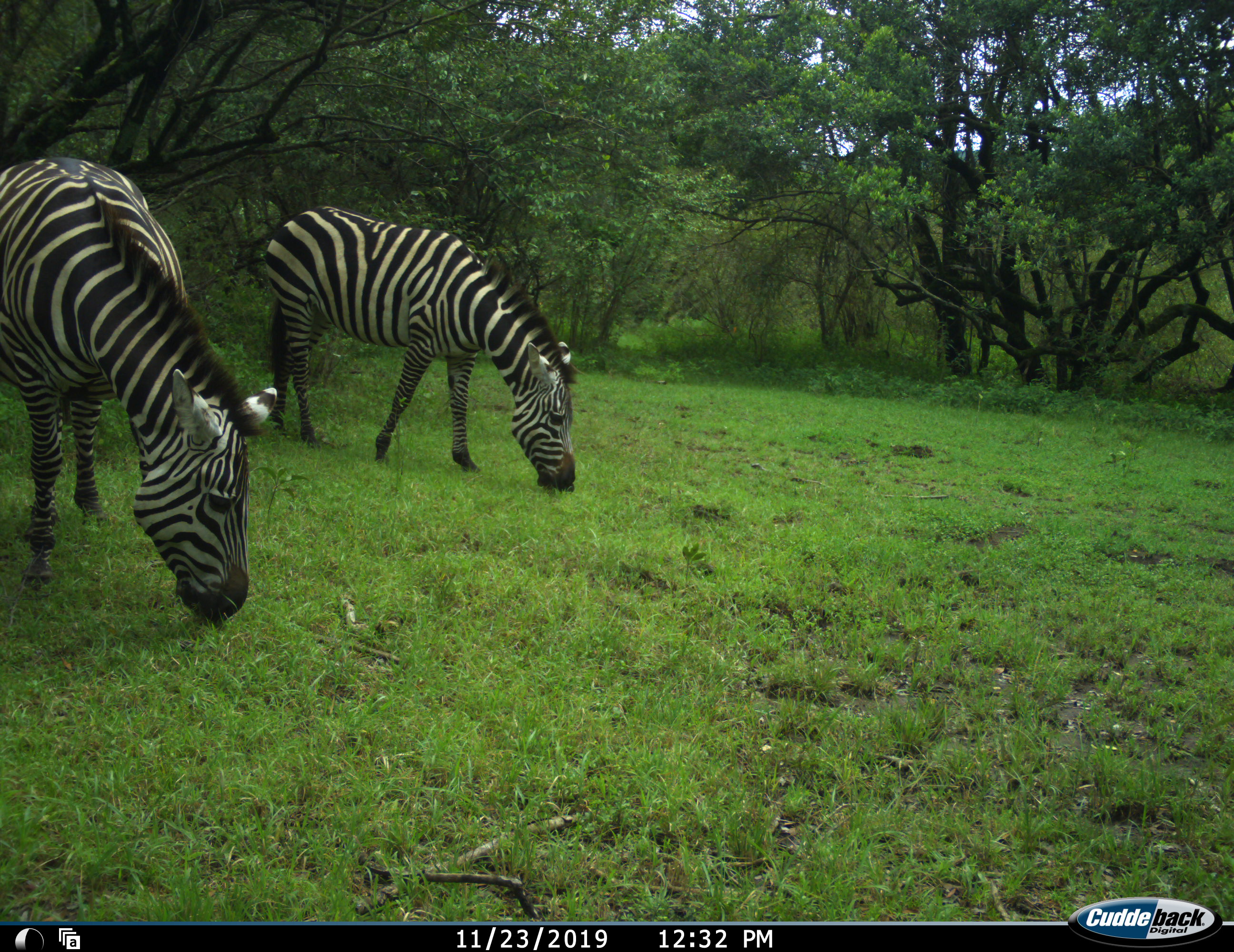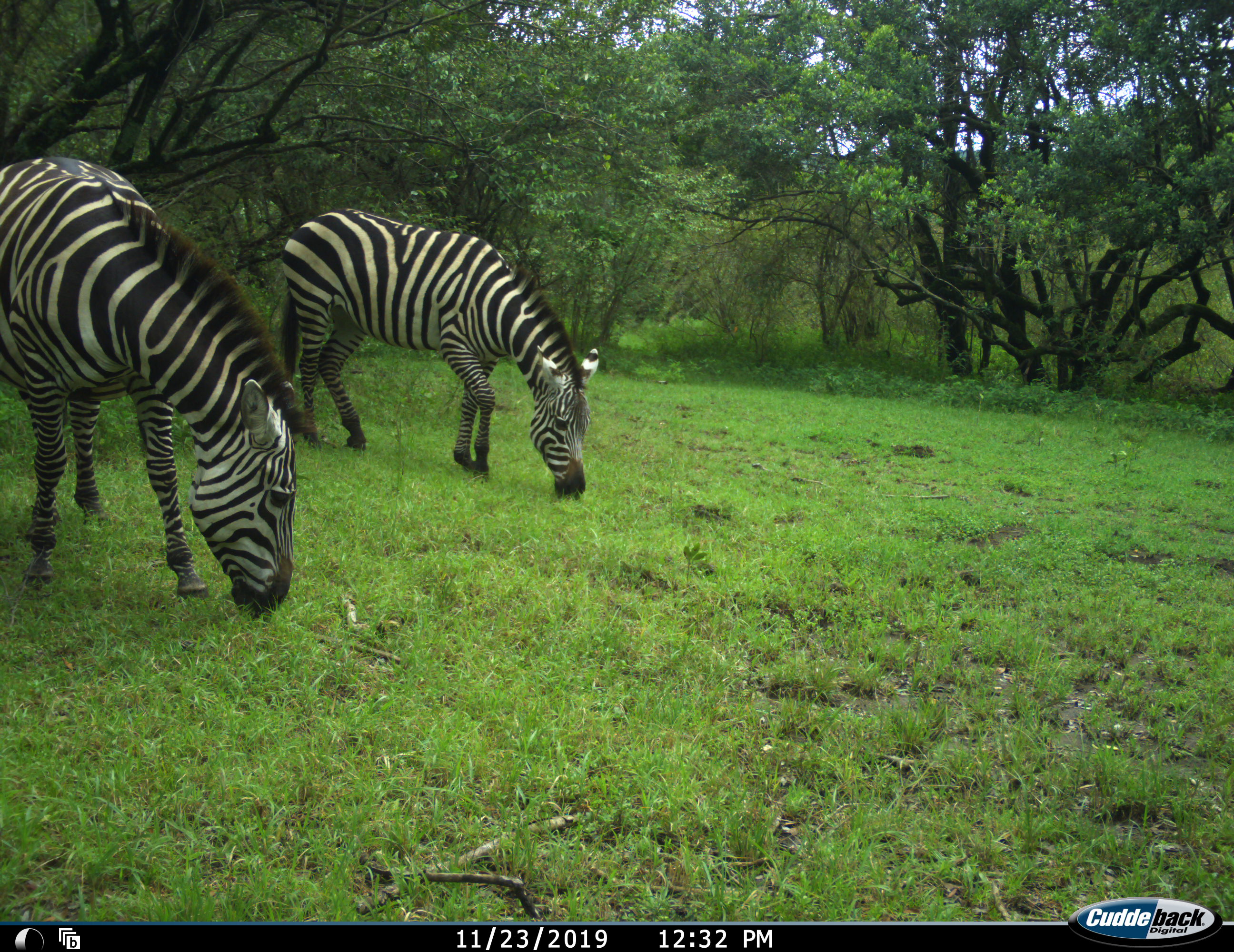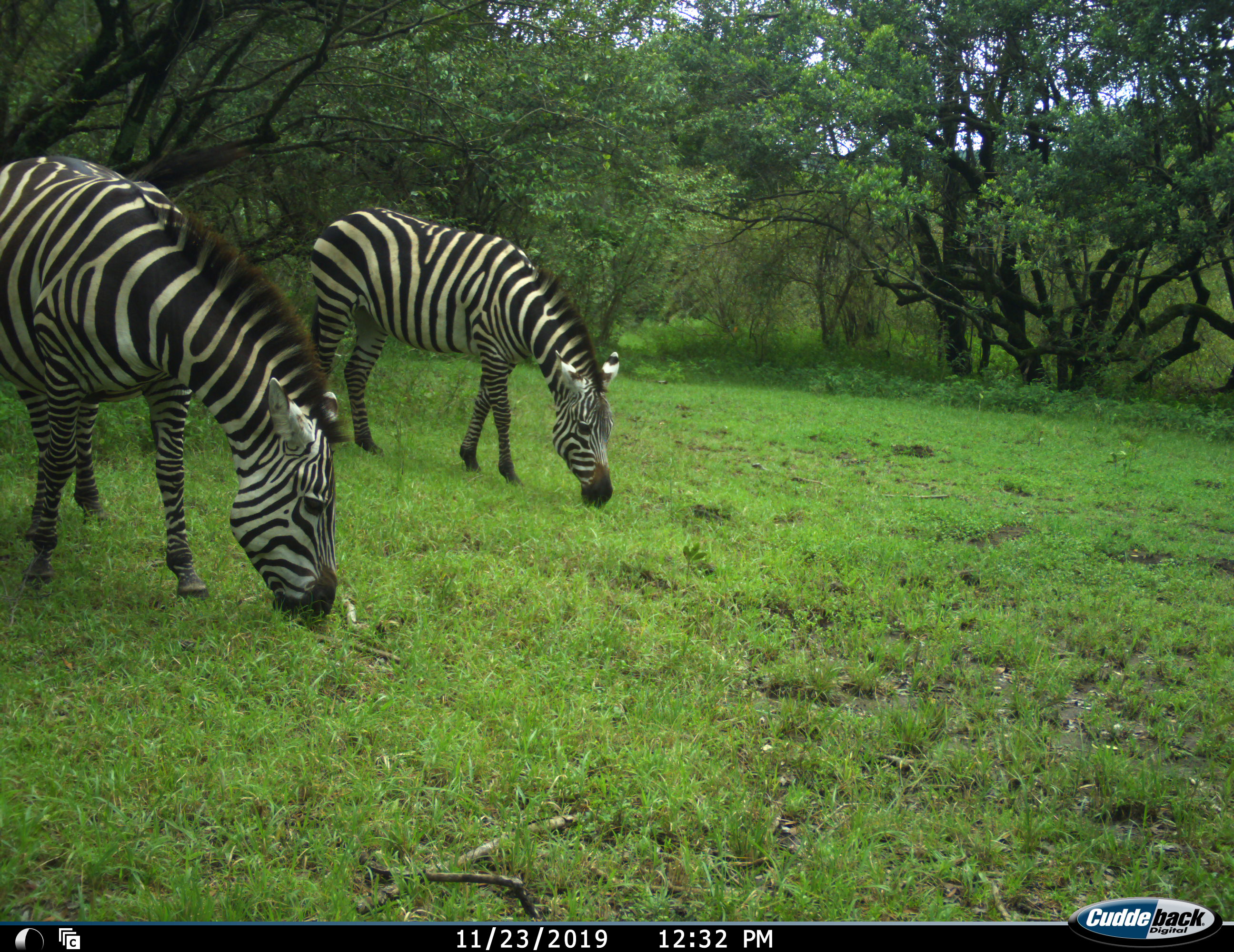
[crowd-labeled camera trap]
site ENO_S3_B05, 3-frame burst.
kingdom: Animalia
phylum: Chordata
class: Mammalia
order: Perissodactyla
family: Equidae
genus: Equus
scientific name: Equus quagga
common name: plains zebra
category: zebraplains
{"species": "zebraplains (plains zebra) (Equus quagga)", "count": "2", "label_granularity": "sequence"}